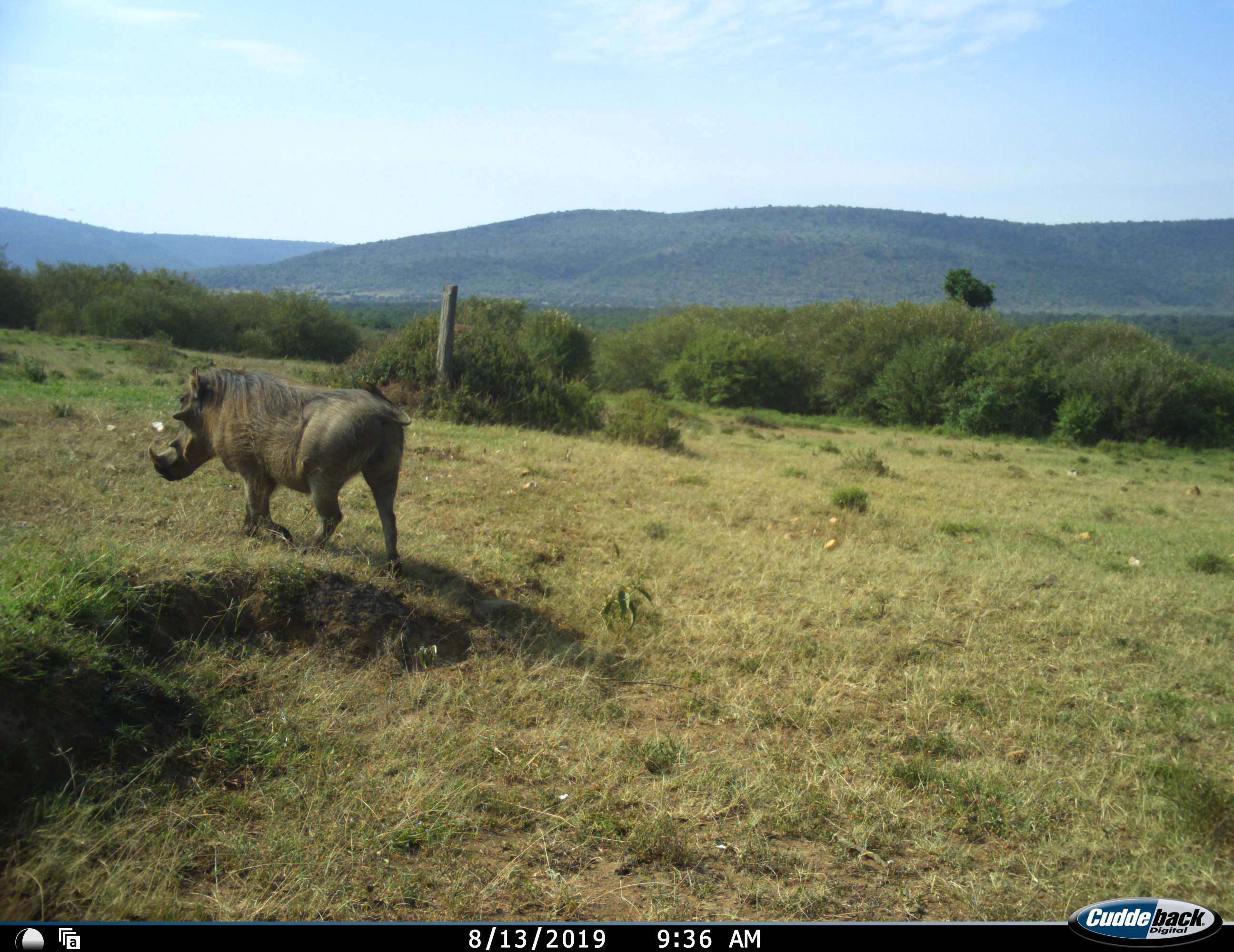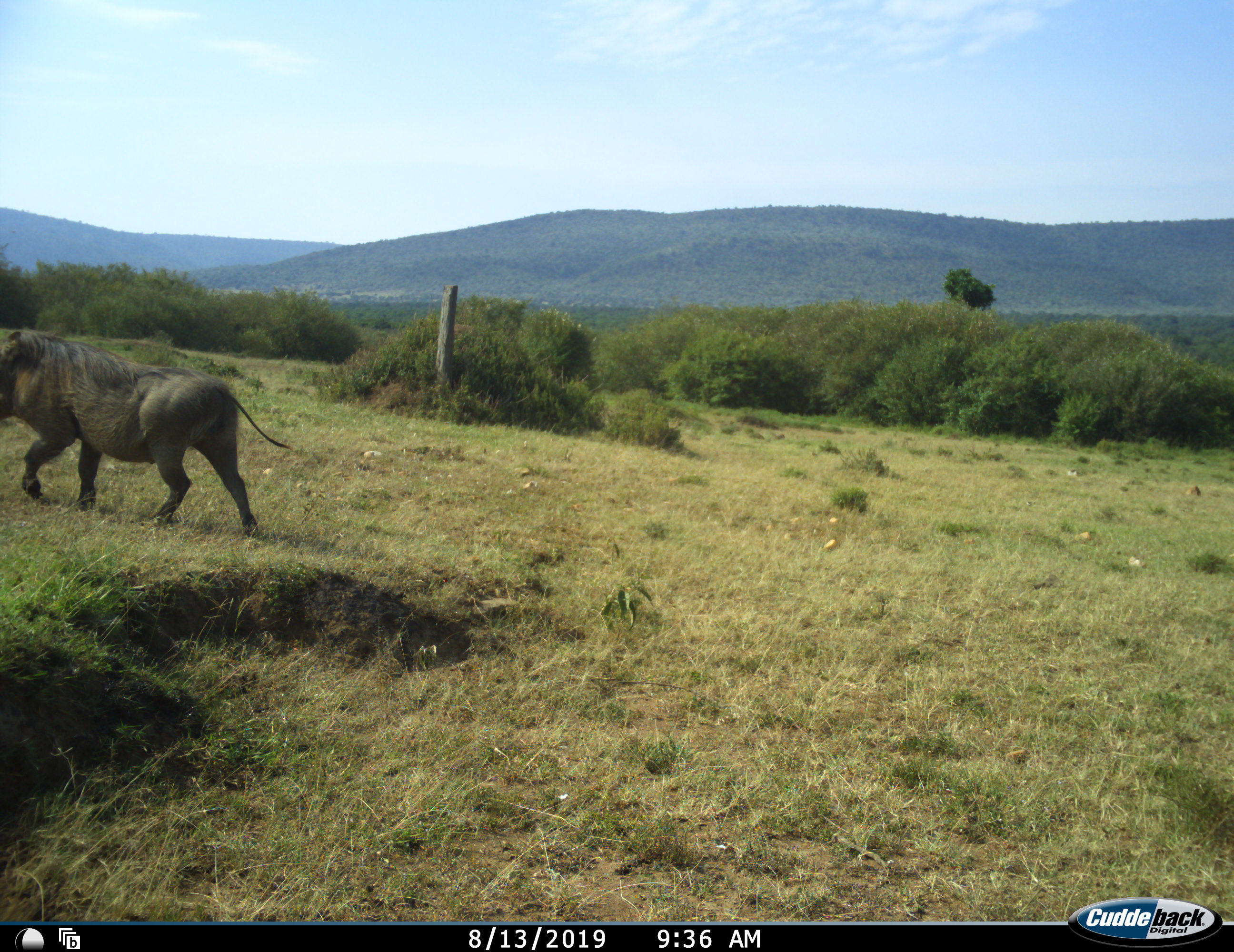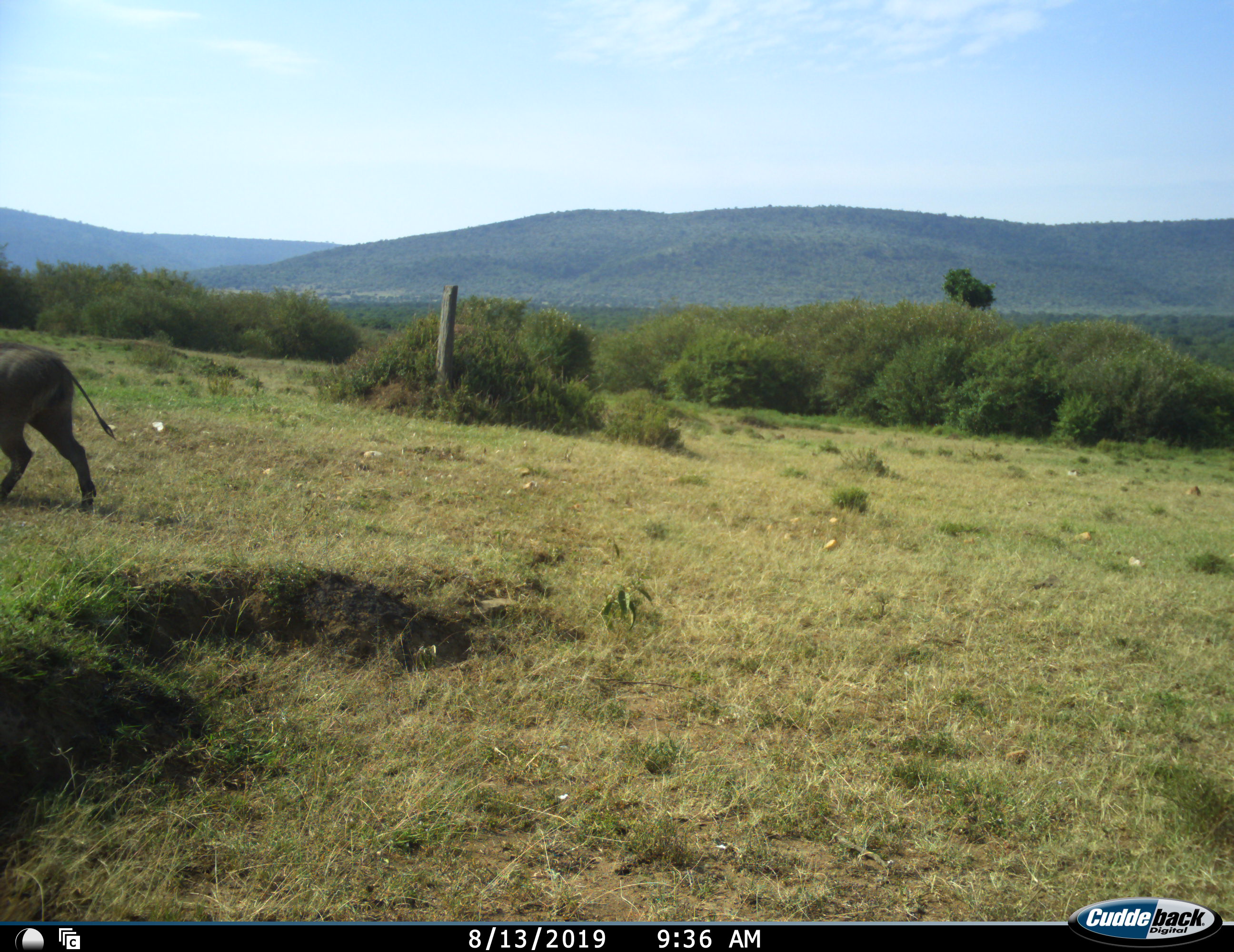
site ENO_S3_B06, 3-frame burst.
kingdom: Animalia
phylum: Chordata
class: Mammalia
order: Artiodactyla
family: Suidae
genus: Phacochoerus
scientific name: Phacochoerus africanus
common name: warthog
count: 1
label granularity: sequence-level